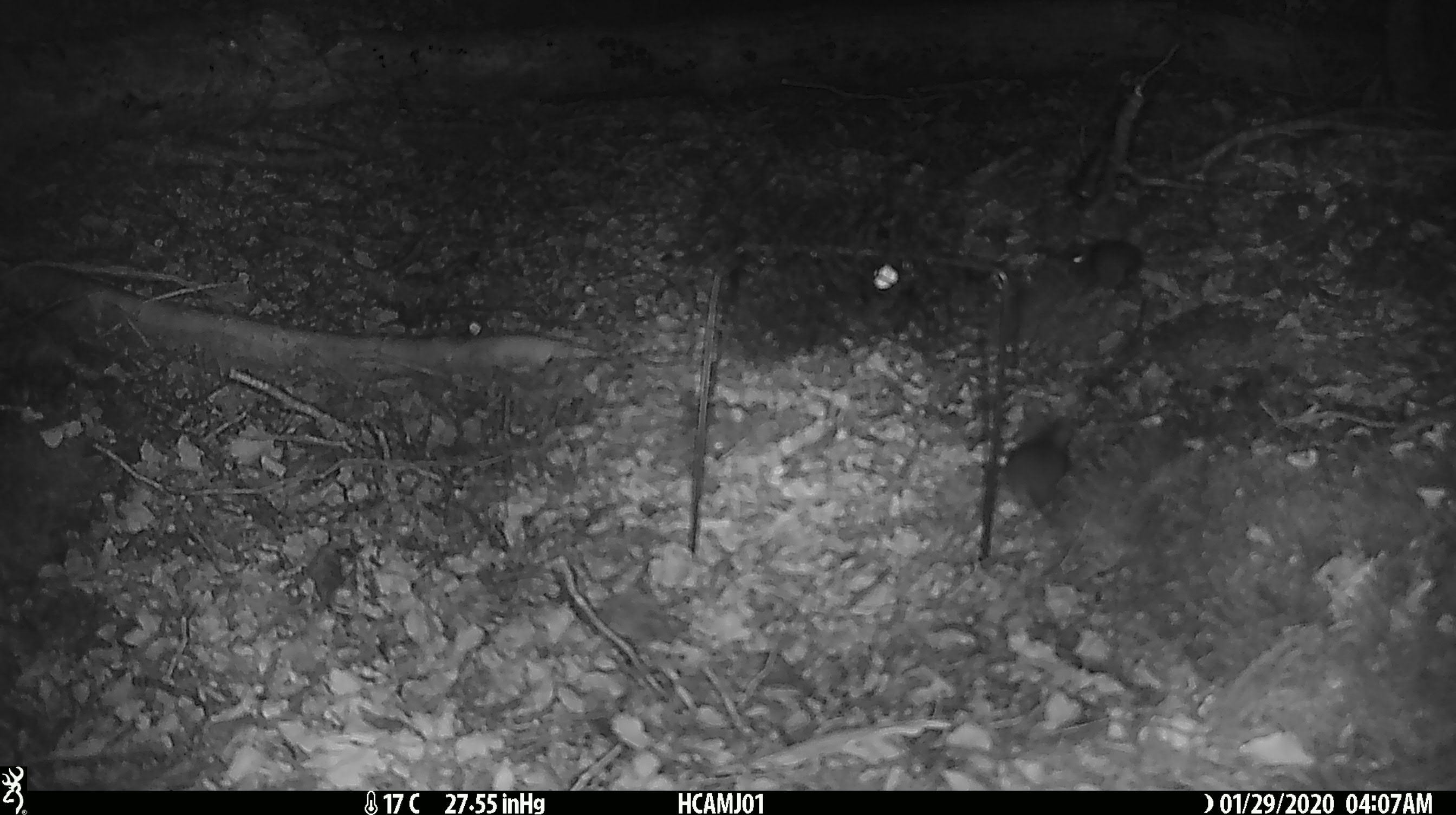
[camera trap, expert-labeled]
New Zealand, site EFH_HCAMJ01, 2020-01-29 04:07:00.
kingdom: Animalia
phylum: Chordata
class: Mammalia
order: Rodentia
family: Muridae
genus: Mus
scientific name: Mus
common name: mouse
Mouse (Mus).